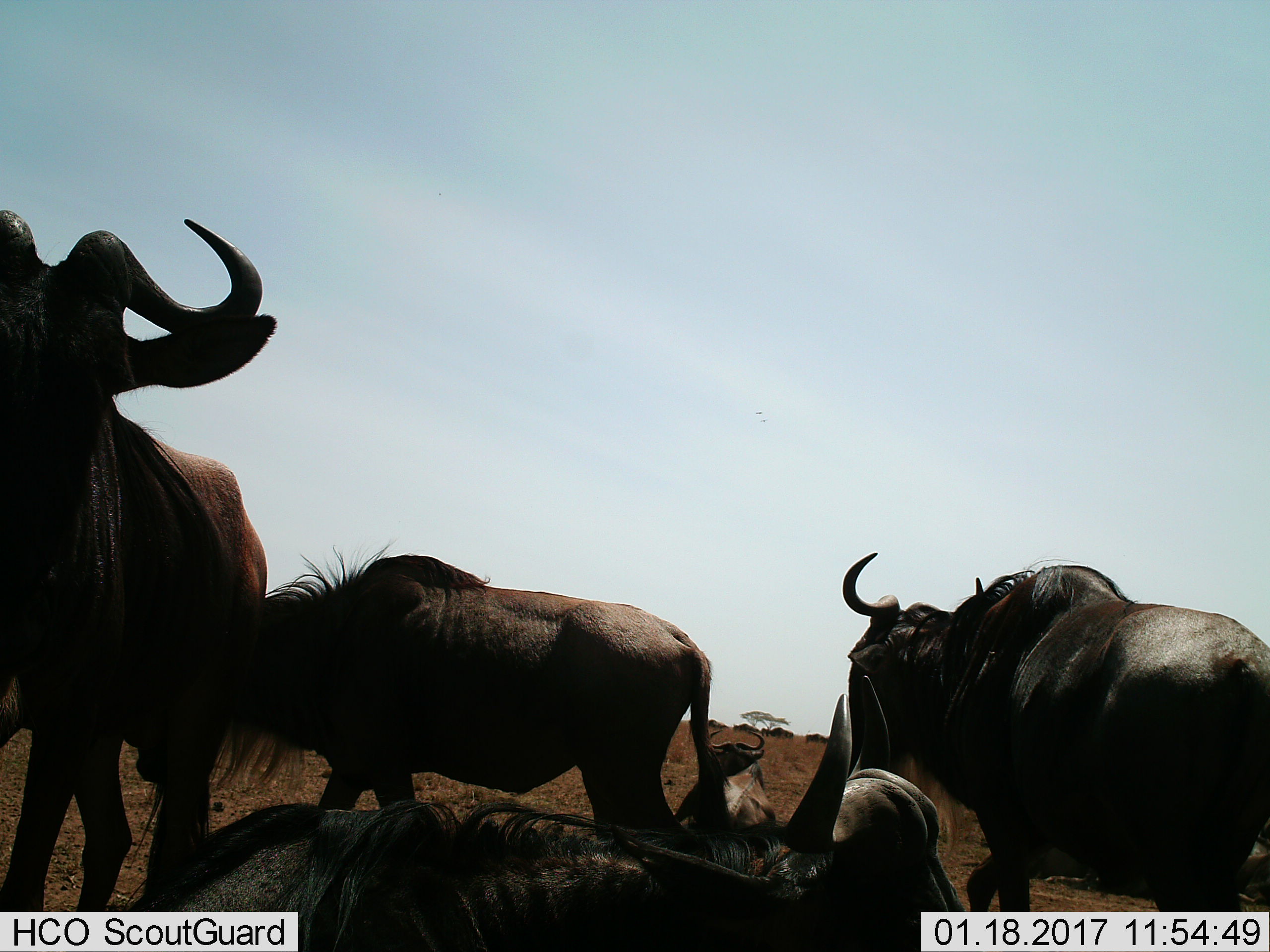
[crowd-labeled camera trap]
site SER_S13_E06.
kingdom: Animalia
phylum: Chordata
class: Mammalia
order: Artiodactyla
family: Bovidae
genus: Connochaetes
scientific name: Connochaetes taurinus taurinus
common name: blue wildebeest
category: wildebeestblue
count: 5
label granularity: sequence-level